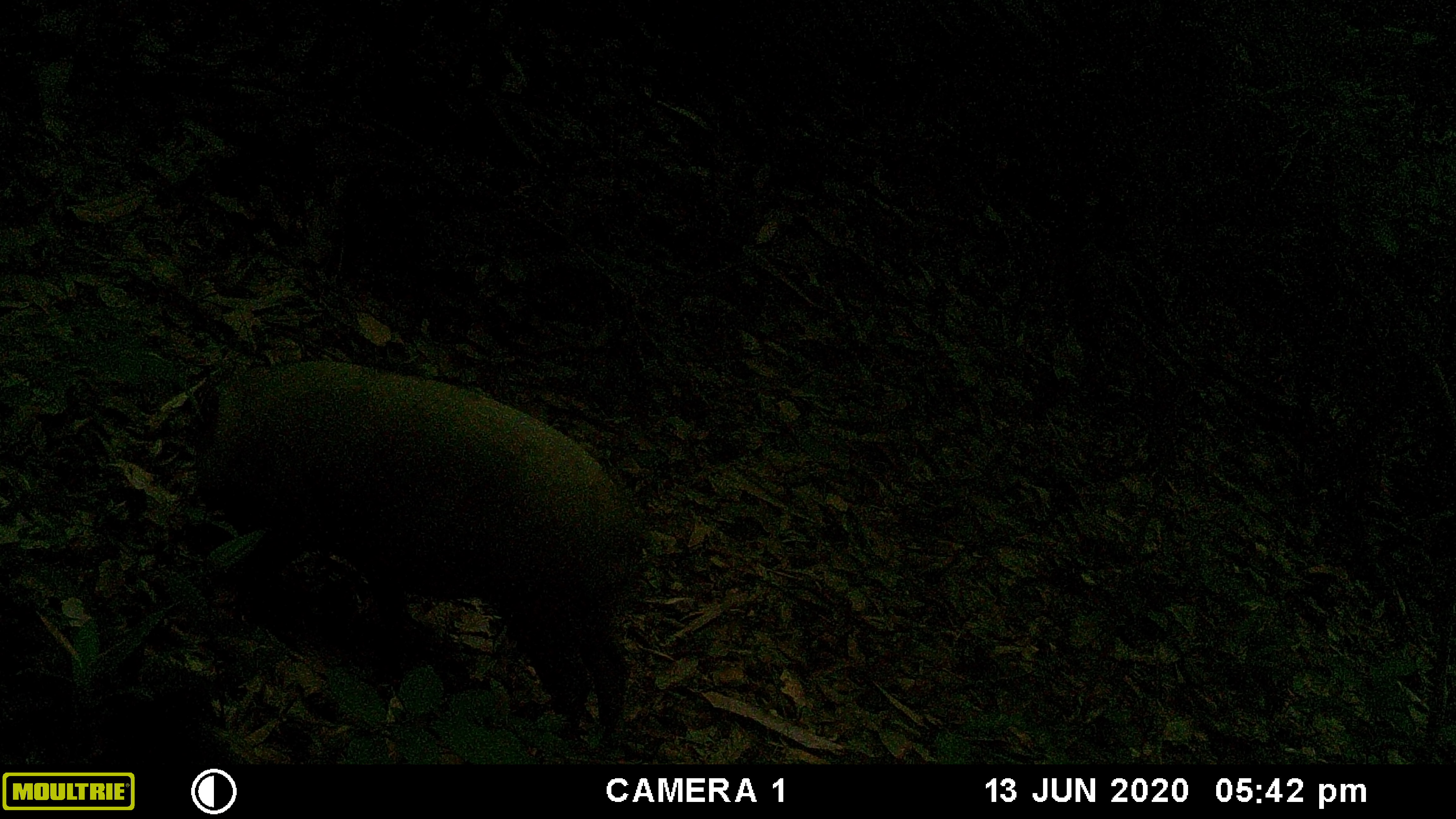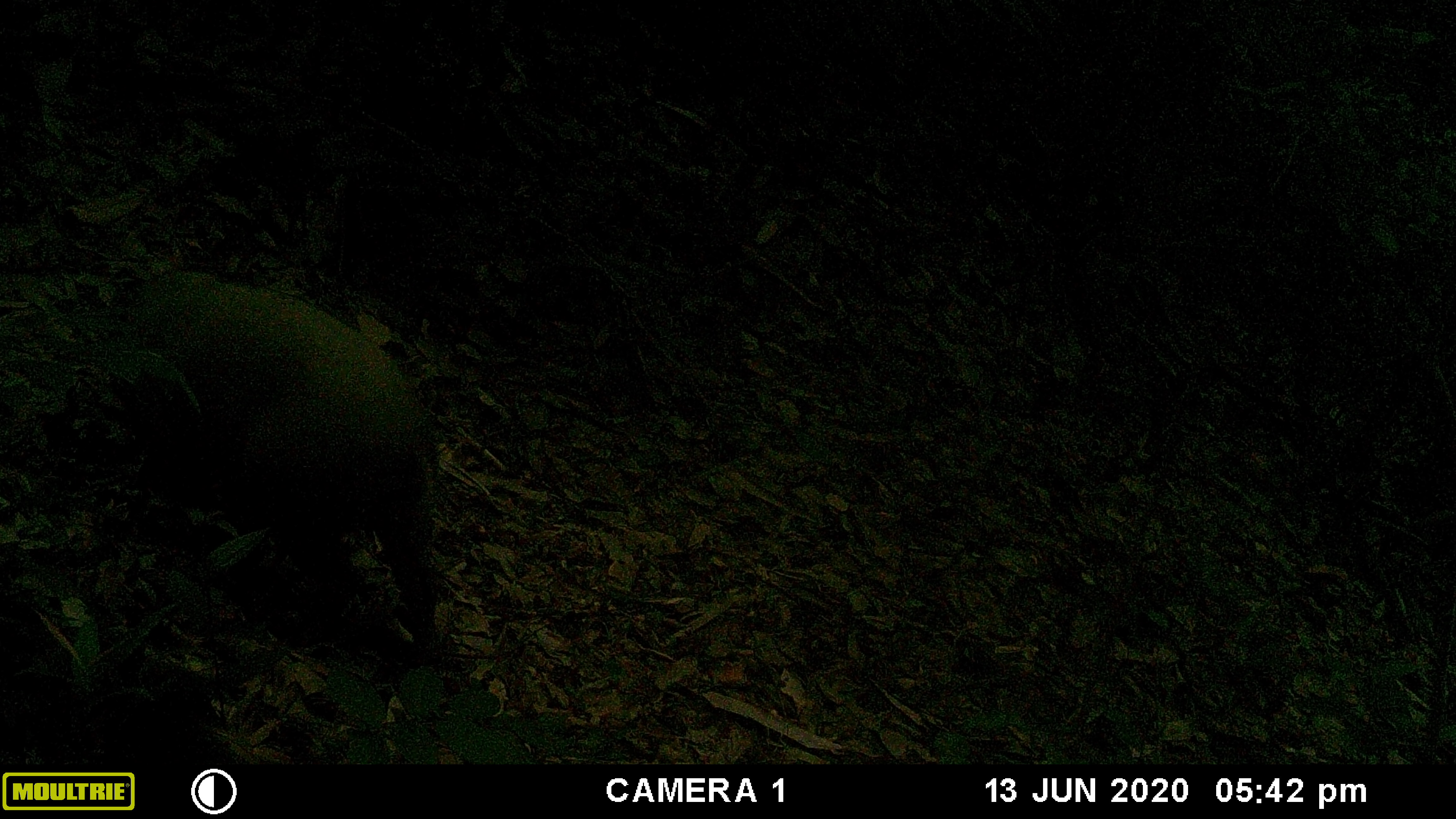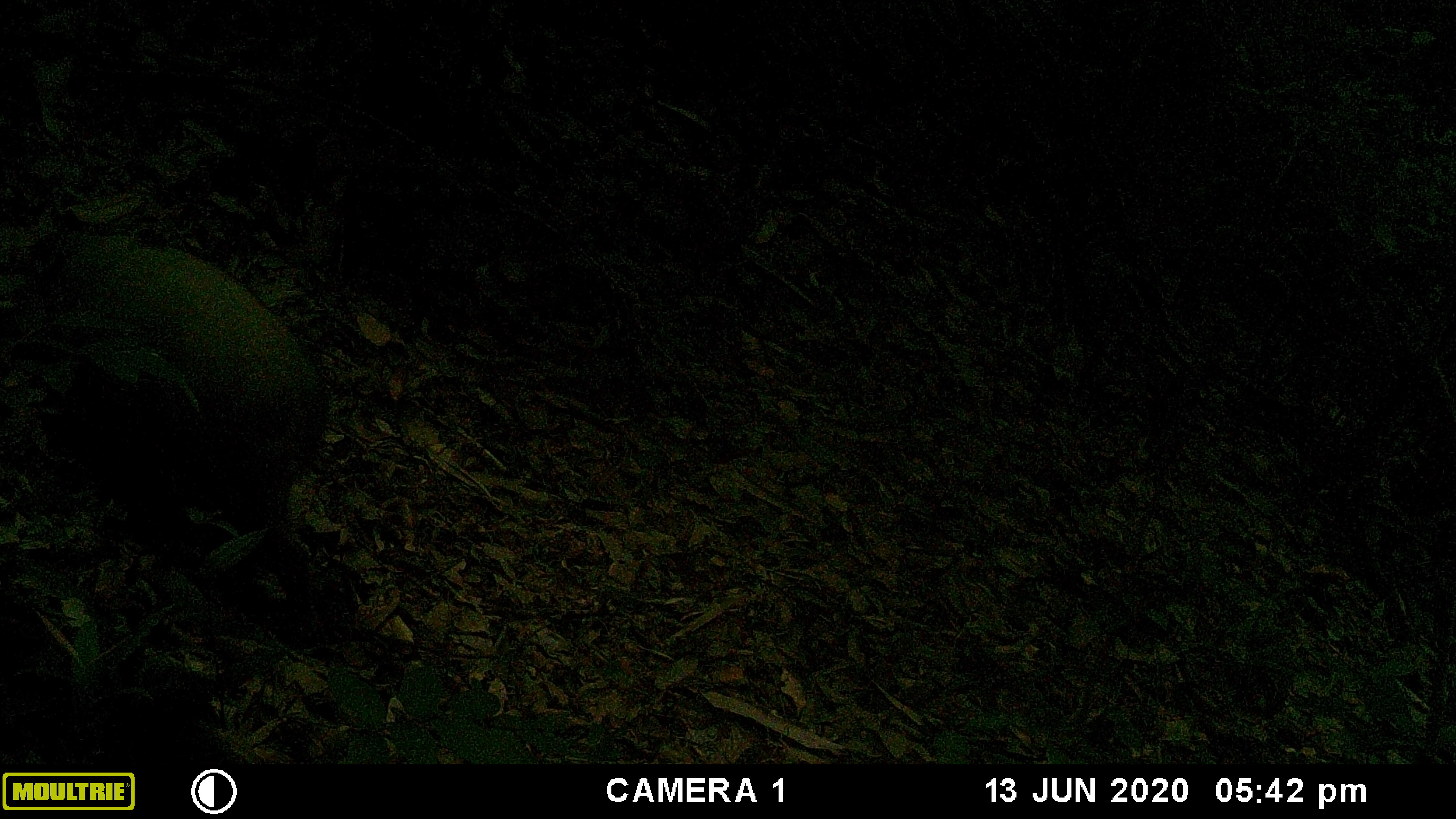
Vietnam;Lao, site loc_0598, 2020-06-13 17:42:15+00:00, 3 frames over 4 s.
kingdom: Animalia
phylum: Chordata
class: Mammalia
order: Artiodactyla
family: Suidae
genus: Sus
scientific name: Sus scrofa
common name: eurasian wild pig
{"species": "eurasian wild pig (Sus scrofa)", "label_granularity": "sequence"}